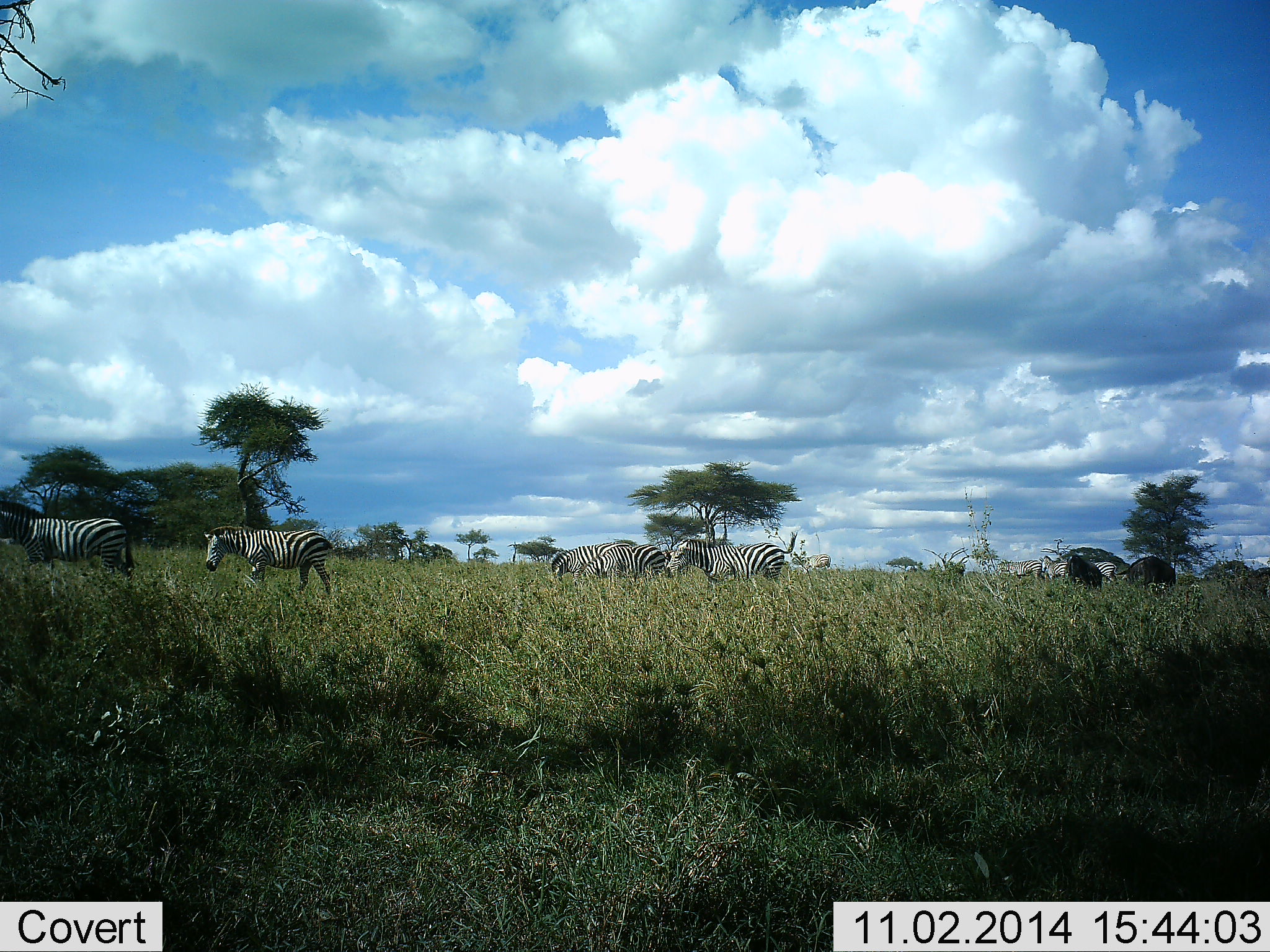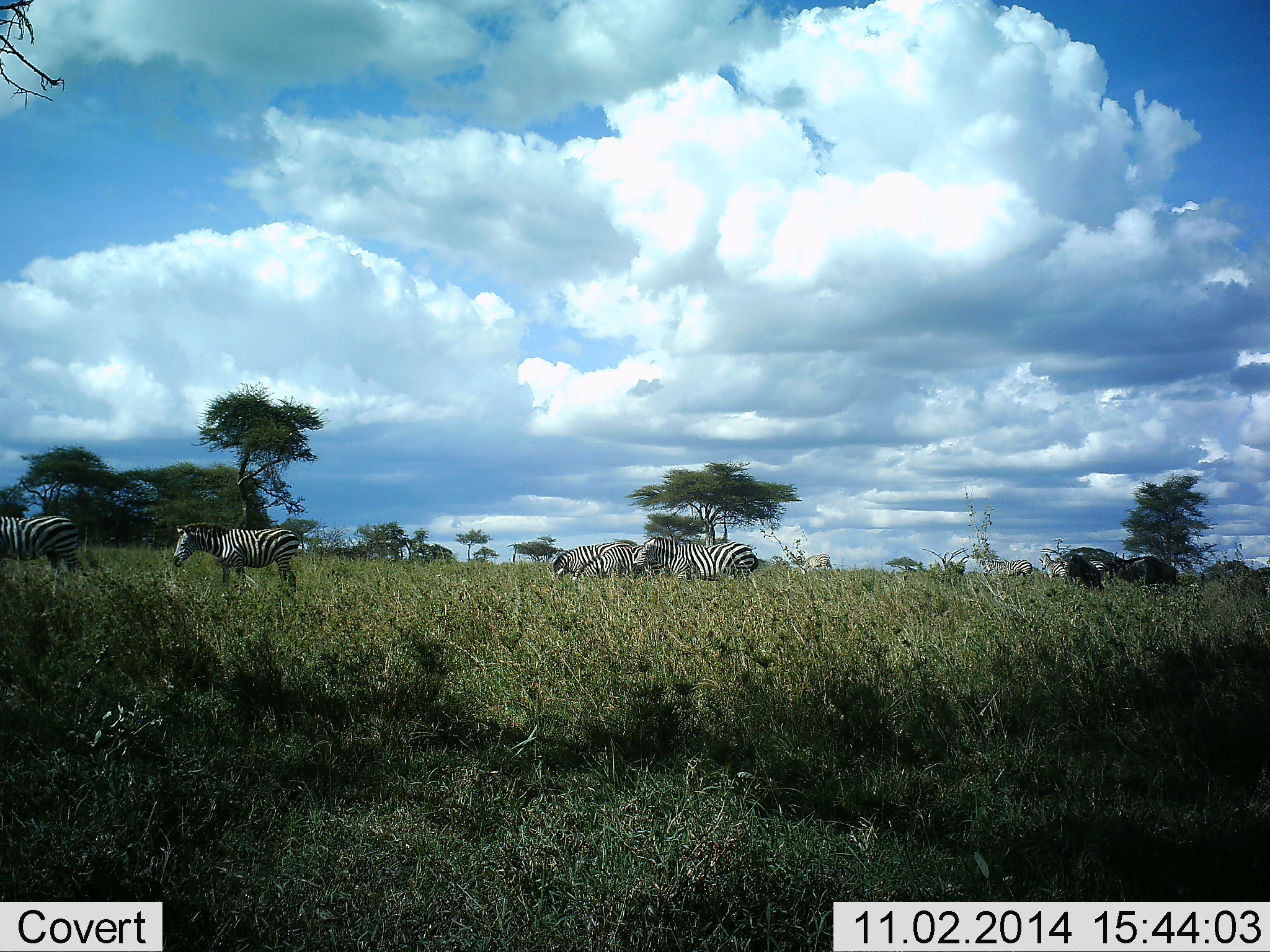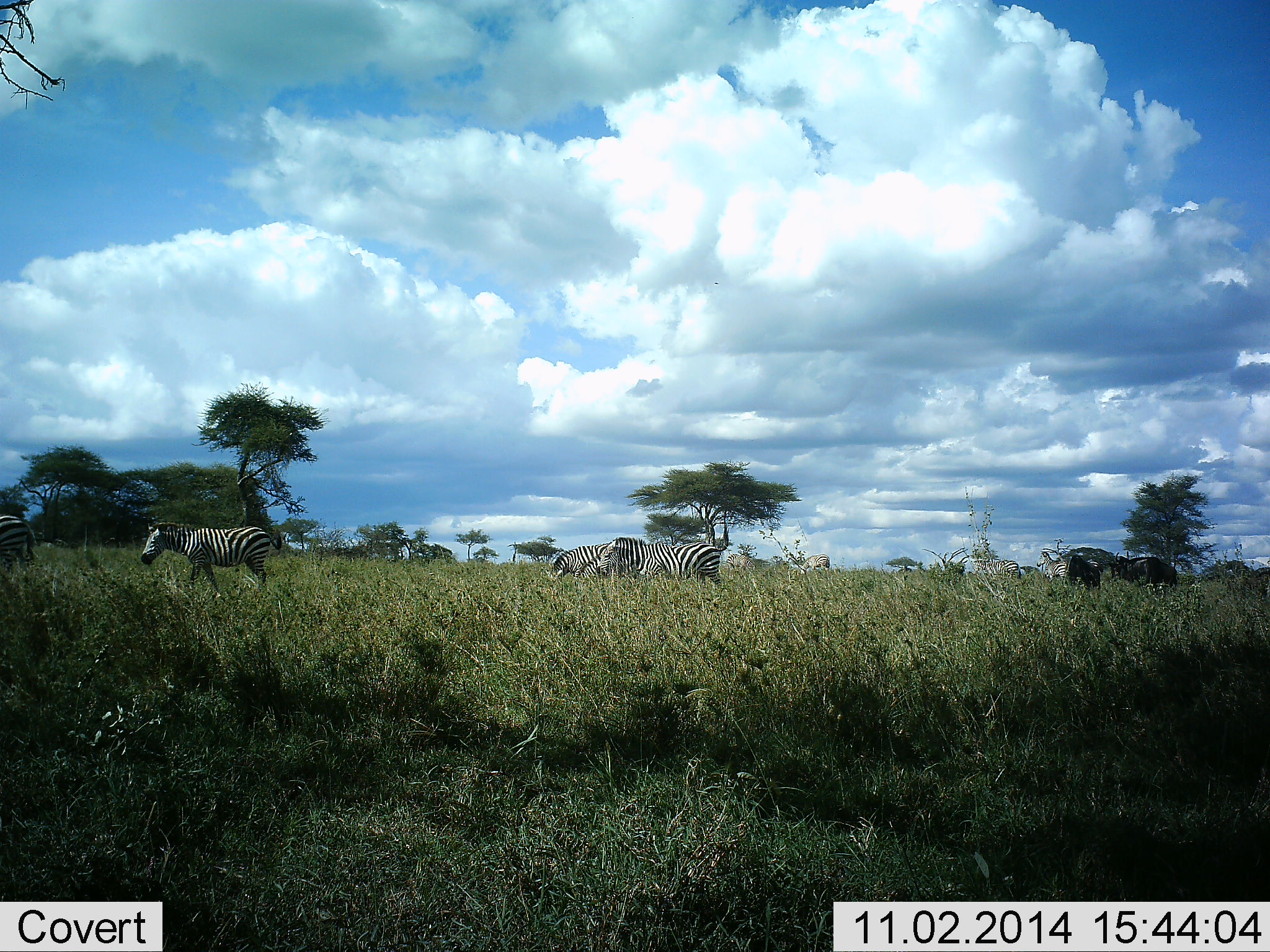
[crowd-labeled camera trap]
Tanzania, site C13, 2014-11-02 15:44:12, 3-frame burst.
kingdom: Animalia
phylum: Chordata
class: Mammalia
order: Perissodactyla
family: Equidae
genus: Equus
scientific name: Equus quagga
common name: plains zebra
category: zebra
Zebra (plains zebra) (Equus quagga), count 8. Behavior (volunteer vote fractions): standing 42%, resting 0%, moving 75%, interacting 0%. Young present (vote fraction): 0%. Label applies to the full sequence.